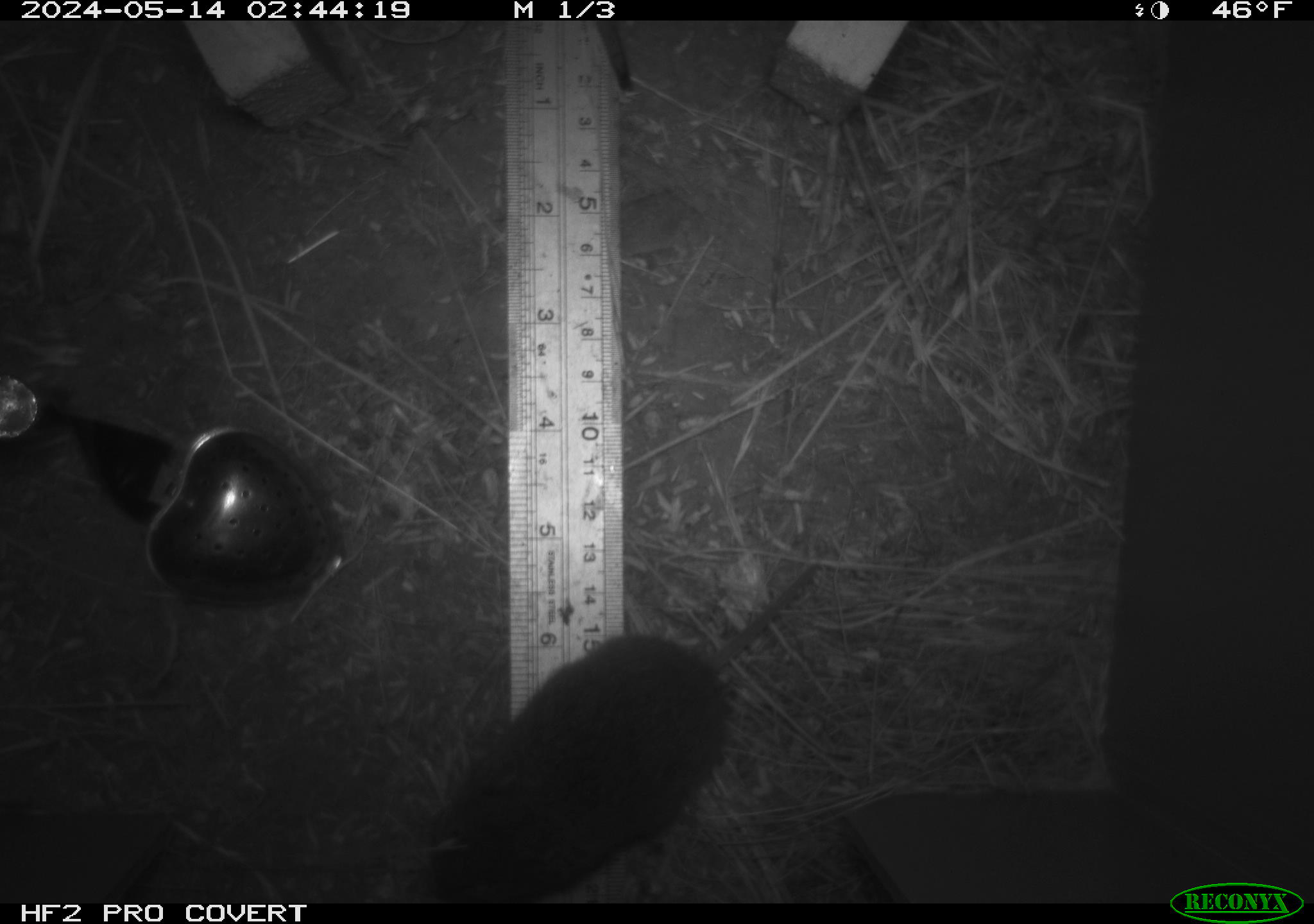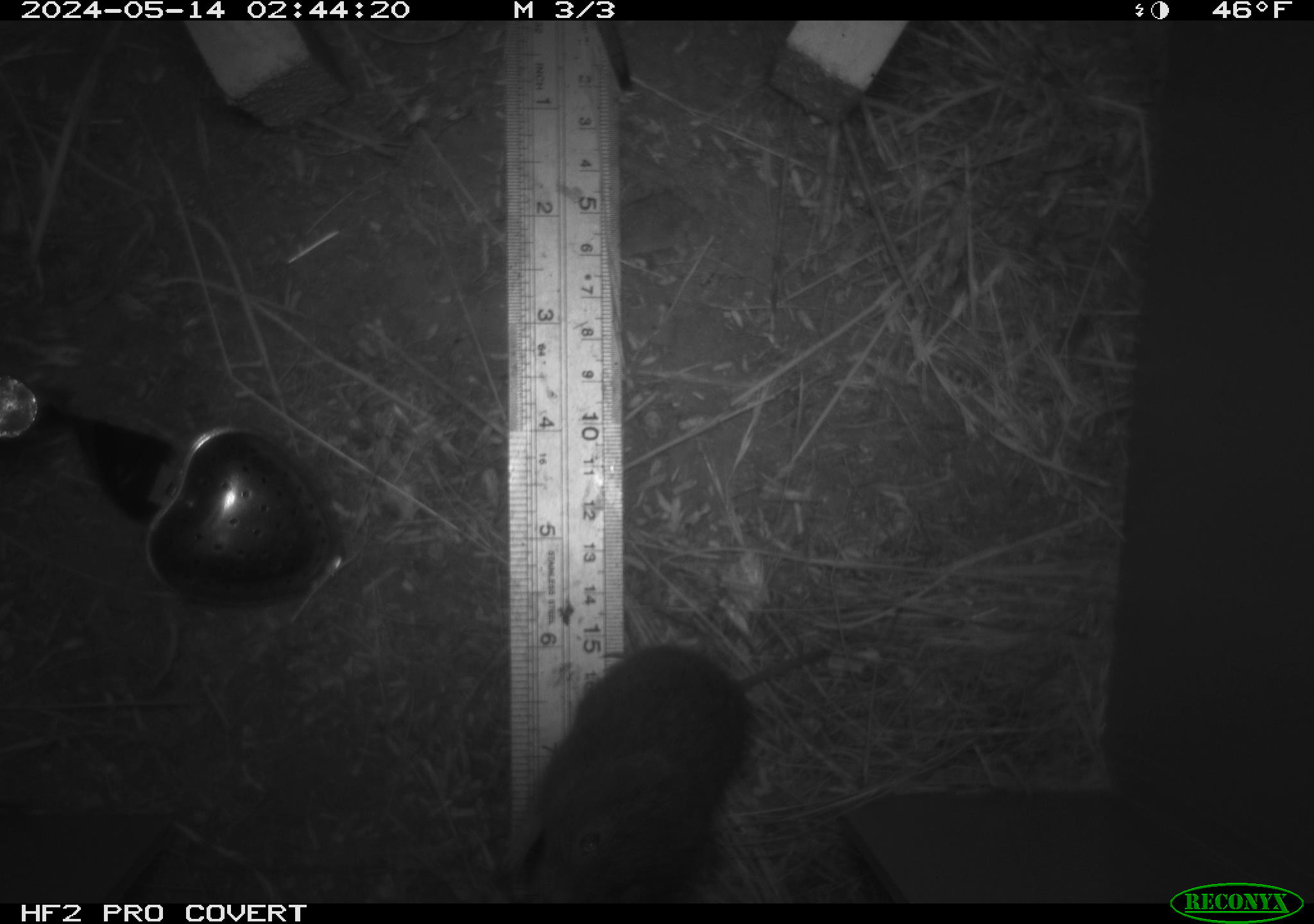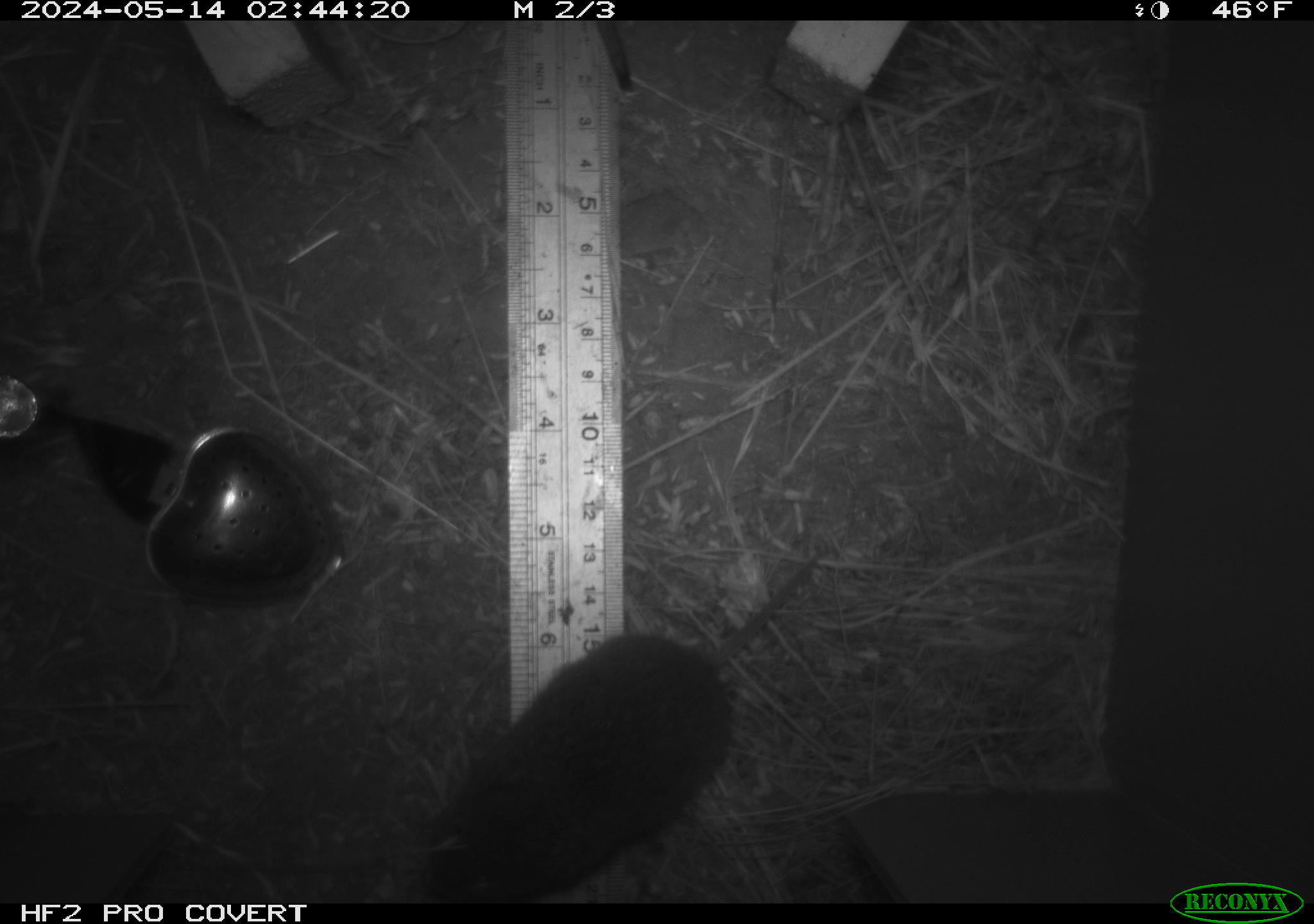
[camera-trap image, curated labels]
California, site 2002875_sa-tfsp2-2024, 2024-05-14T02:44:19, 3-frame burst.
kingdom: Animalia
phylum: Chordata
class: Mammalia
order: Rodentia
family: Cricetidae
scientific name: Arvicolinae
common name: voles, lemmings, and muskrats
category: arvicolinae subfamily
Arvicolinae subfamily (voles, lemmings, and muskrats) (Arvicolinae).